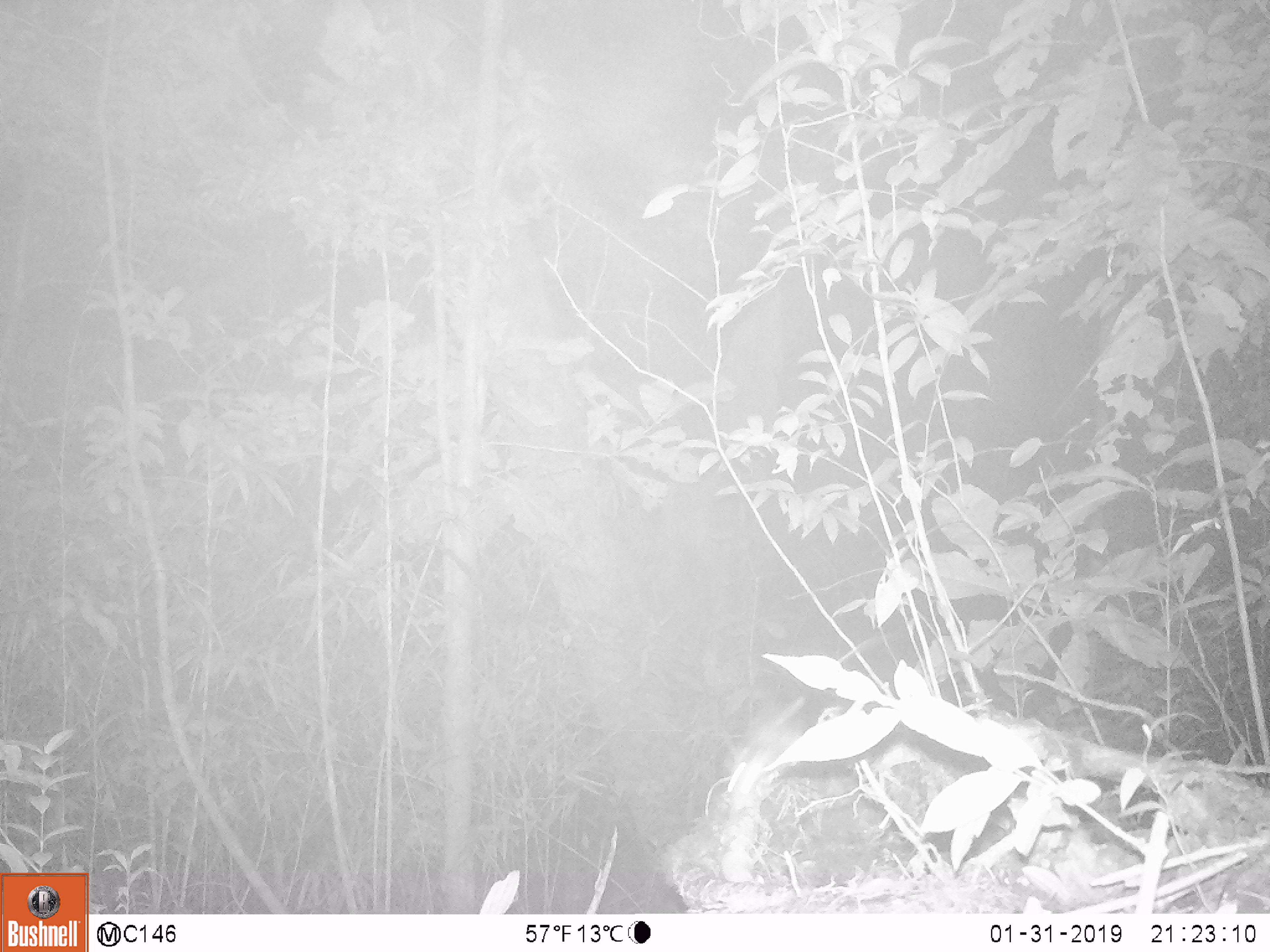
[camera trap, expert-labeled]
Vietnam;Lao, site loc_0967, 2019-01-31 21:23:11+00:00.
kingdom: Animalia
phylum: Chordata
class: Mammalia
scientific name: Mammalia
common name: mammal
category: unidentified small mammal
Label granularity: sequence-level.